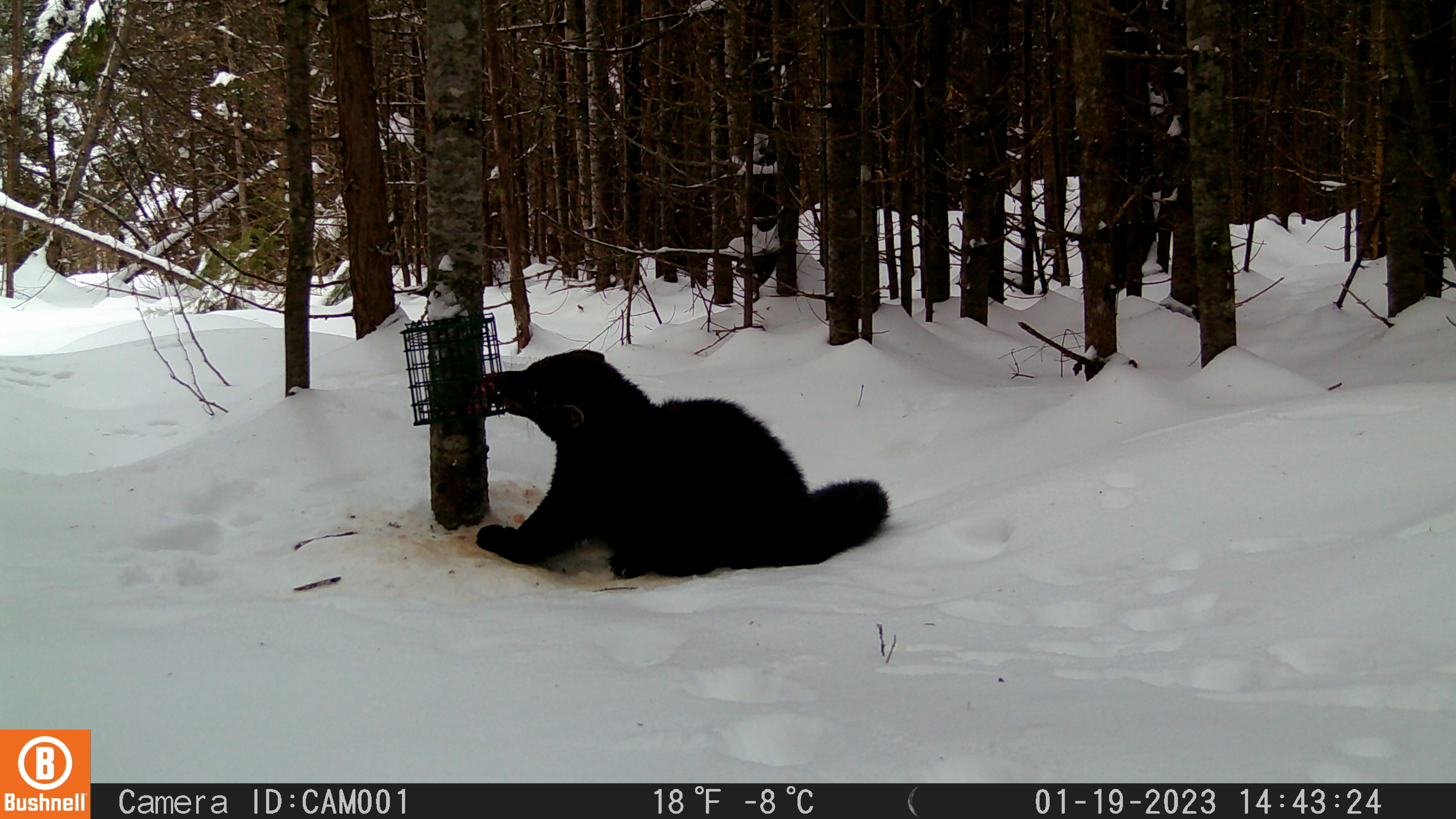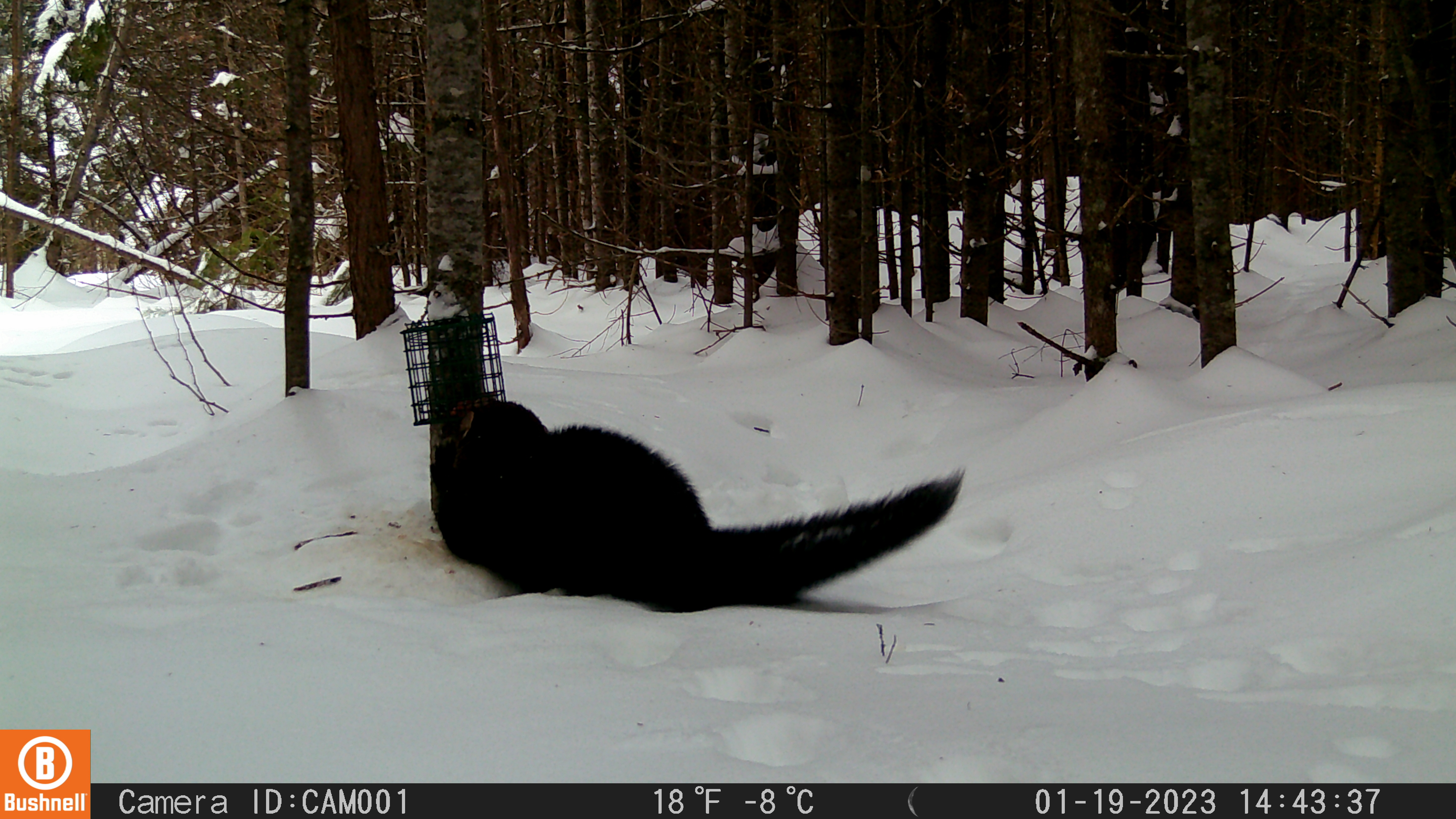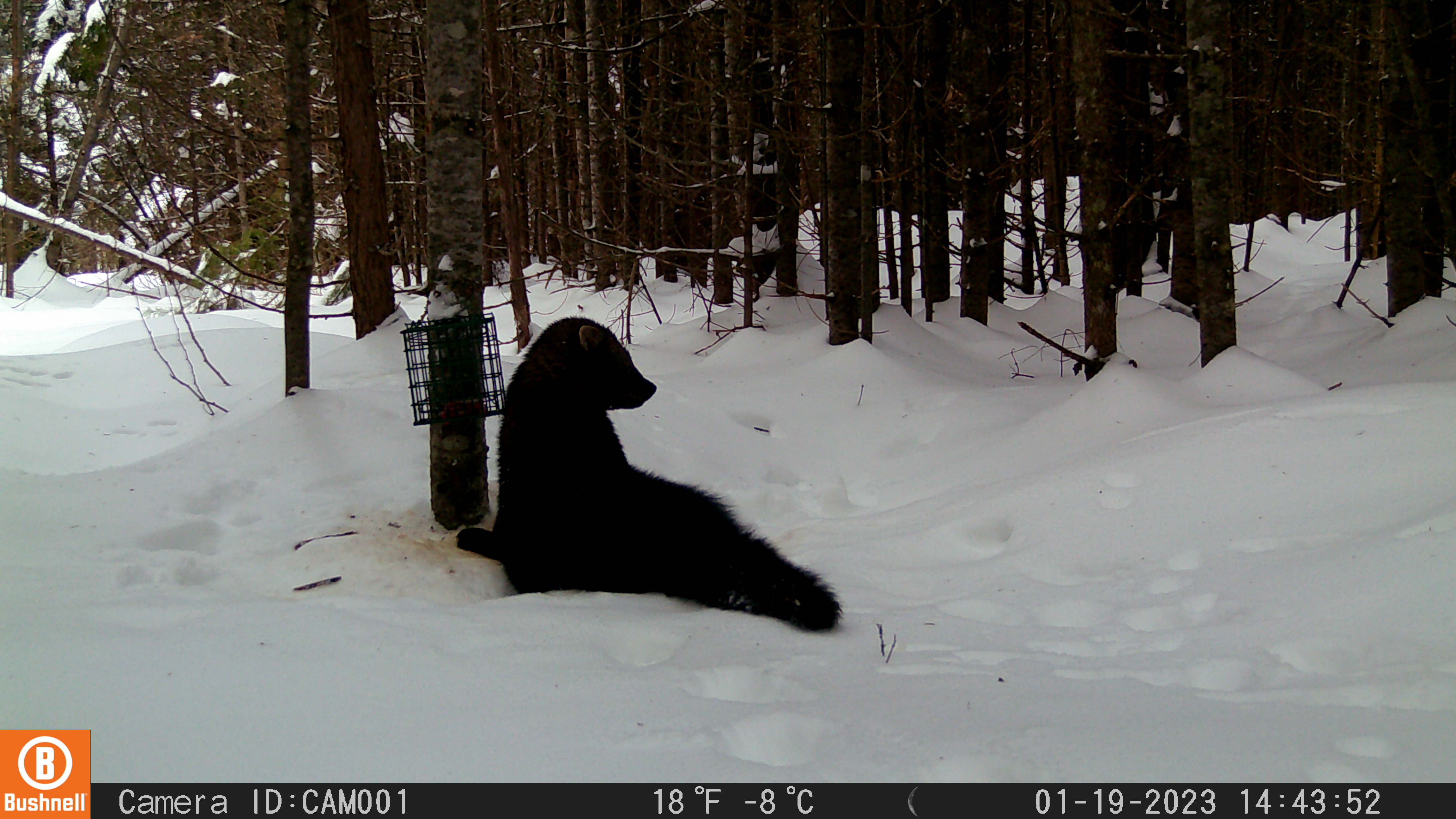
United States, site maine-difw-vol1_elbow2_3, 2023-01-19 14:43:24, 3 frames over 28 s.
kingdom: Animalia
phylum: Chordata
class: Mammalia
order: Carnivora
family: Mustelidae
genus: Pekania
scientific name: Pekania pennanti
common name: fisher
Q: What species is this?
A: Fisher (Pekania pennanti).